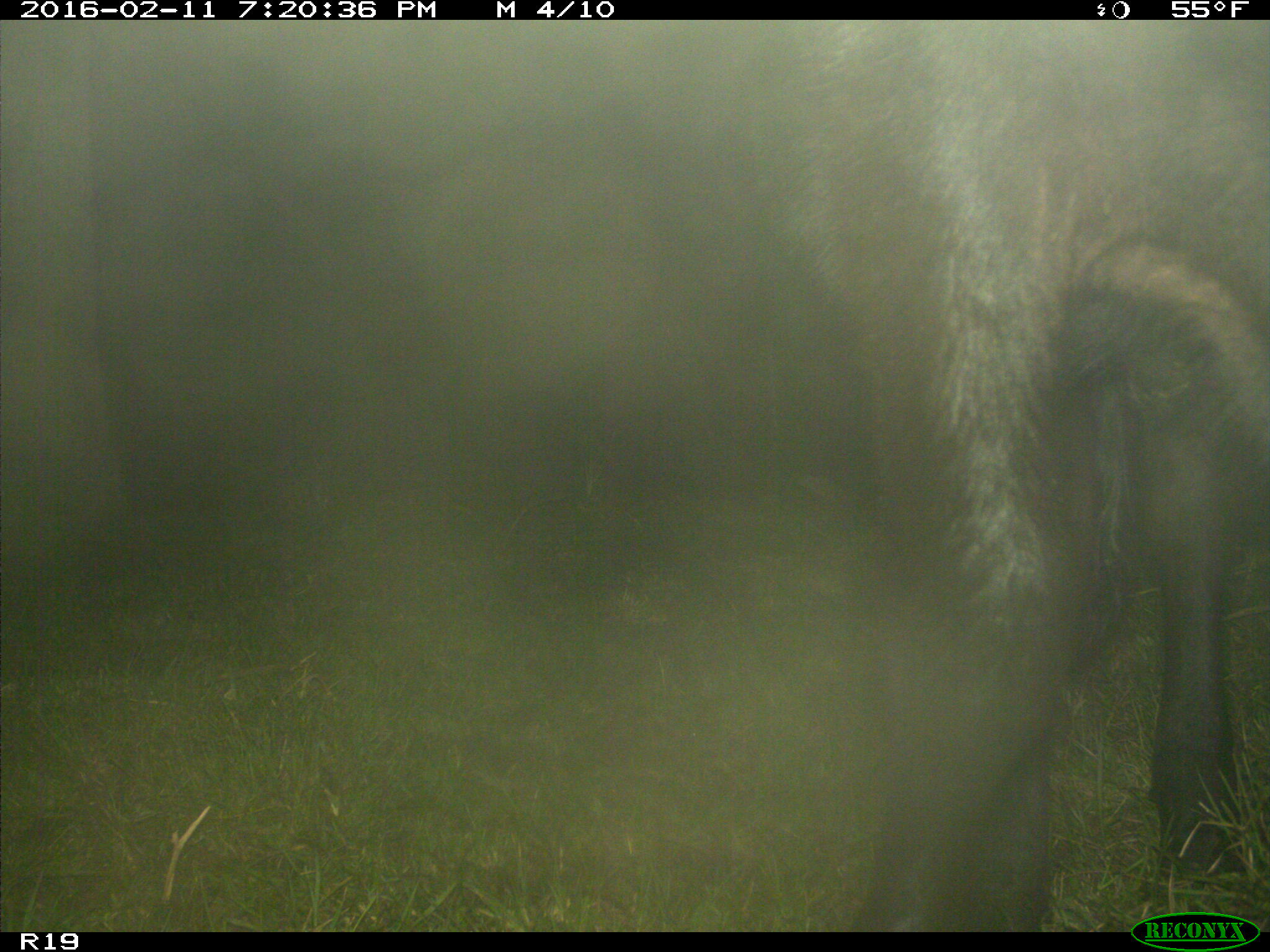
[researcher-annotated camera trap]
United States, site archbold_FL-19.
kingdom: Animalia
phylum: Chordata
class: Mammalia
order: Artiodactyla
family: Bovidae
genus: Bos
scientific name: Bos taurus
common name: domestic cow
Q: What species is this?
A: Bos taurus (domestic cow).